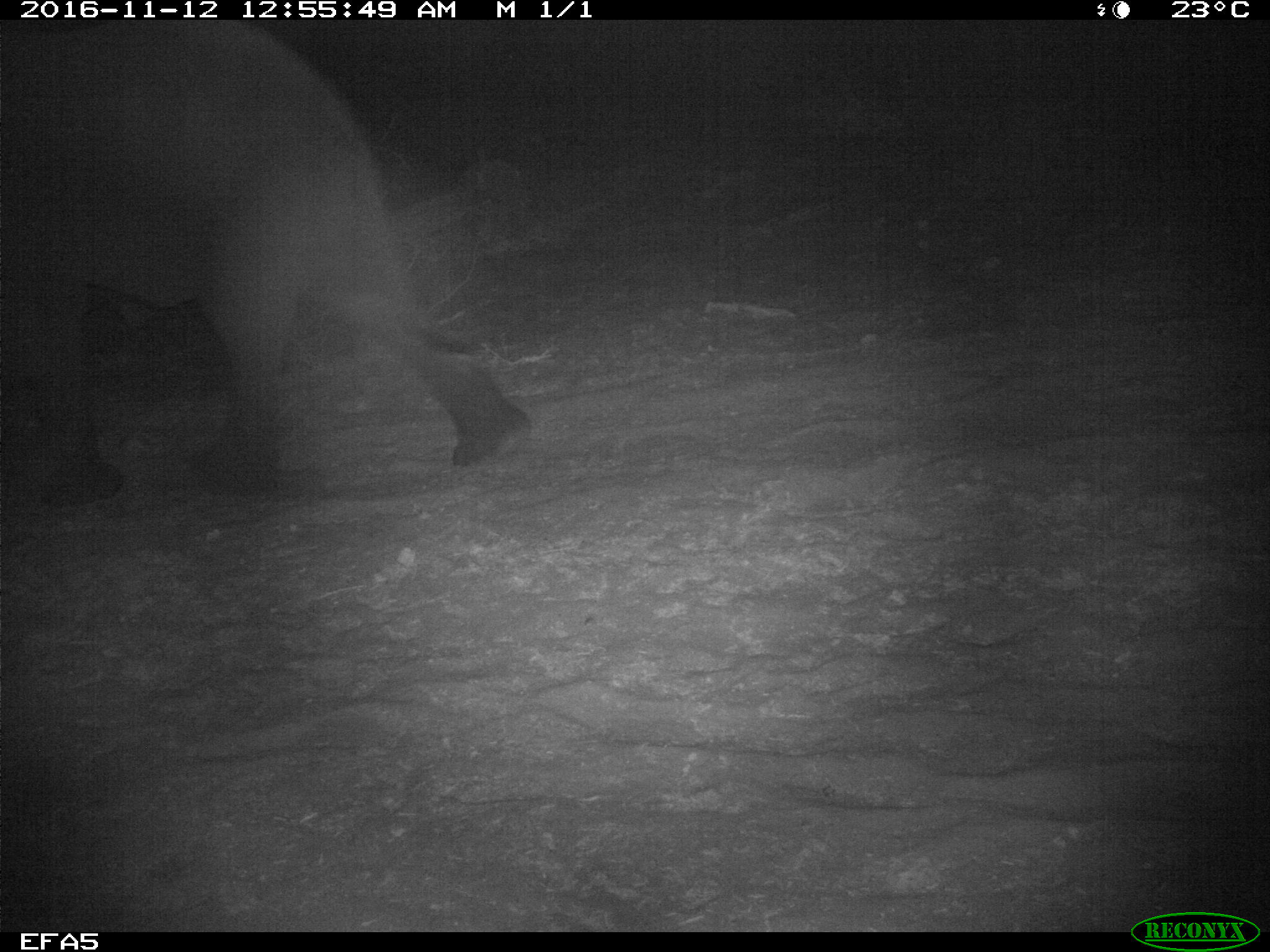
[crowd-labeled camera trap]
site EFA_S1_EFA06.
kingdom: Animalia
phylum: Chordata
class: Mammalia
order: Proboscidea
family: Elephantidae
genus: Loxodonta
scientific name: Loxodonta africana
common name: african bush elephant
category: elephant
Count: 1.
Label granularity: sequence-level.